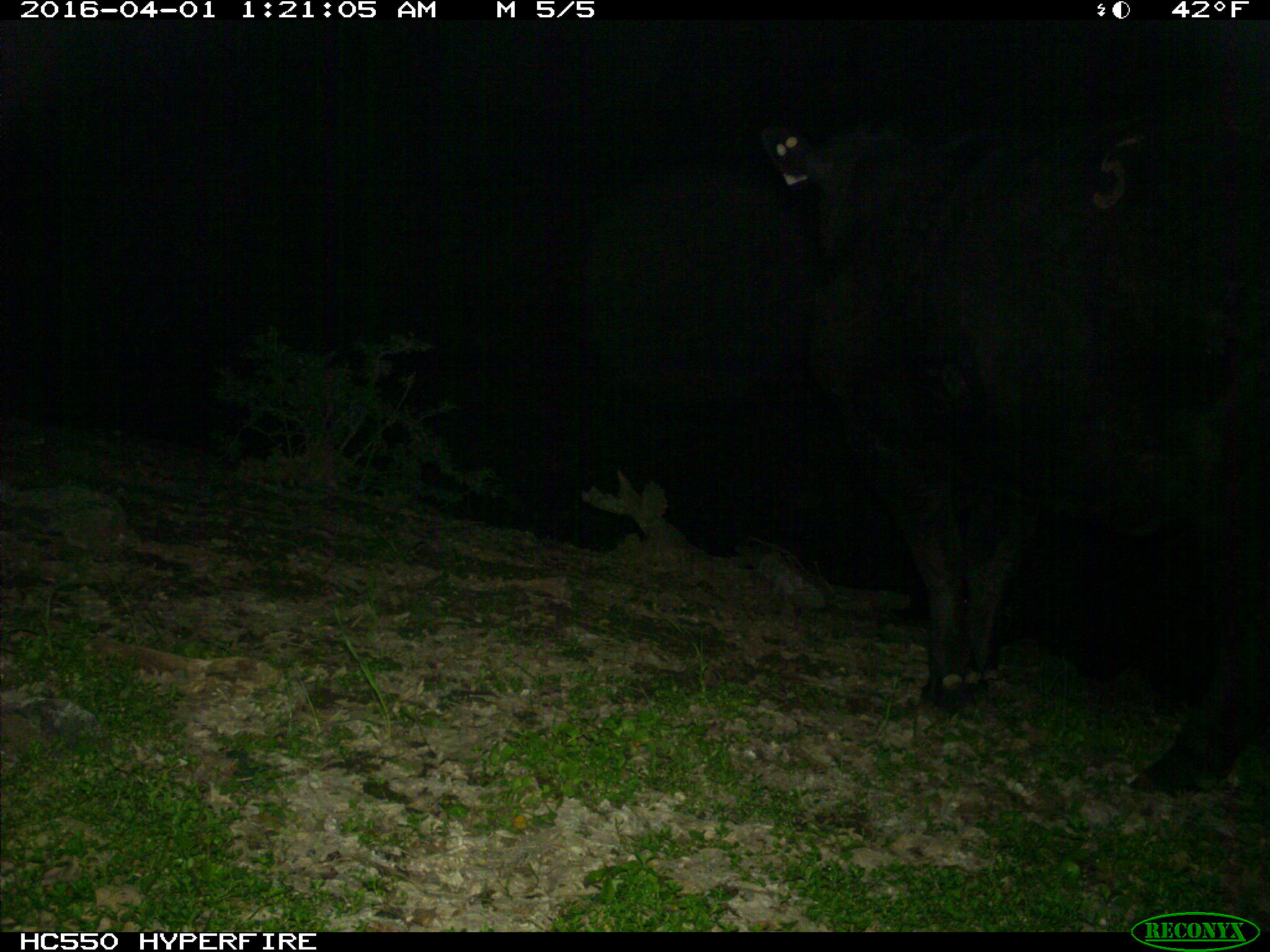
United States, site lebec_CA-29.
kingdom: Animalia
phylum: Chordata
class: Mammalia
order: Artiodactyla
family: Bovidae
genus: Bos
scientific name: Bos taurus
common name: domestic cow